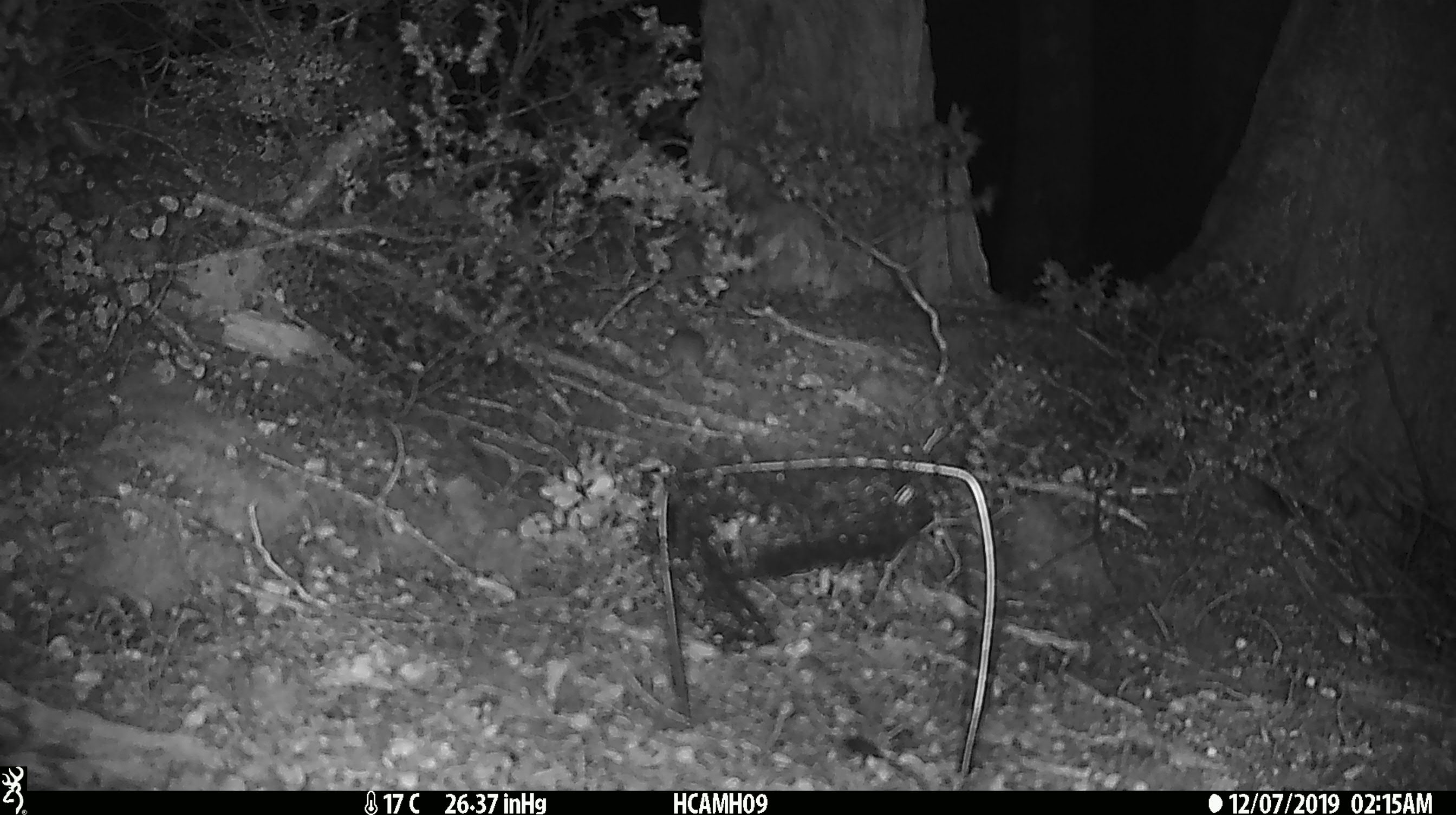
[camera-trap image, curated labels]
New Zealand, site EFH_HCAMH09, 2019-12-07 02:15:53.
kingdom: Animalia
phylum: Chordata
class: Mammalia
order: Rodentia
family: Muridae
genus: Mus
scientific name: Mus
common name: mouse